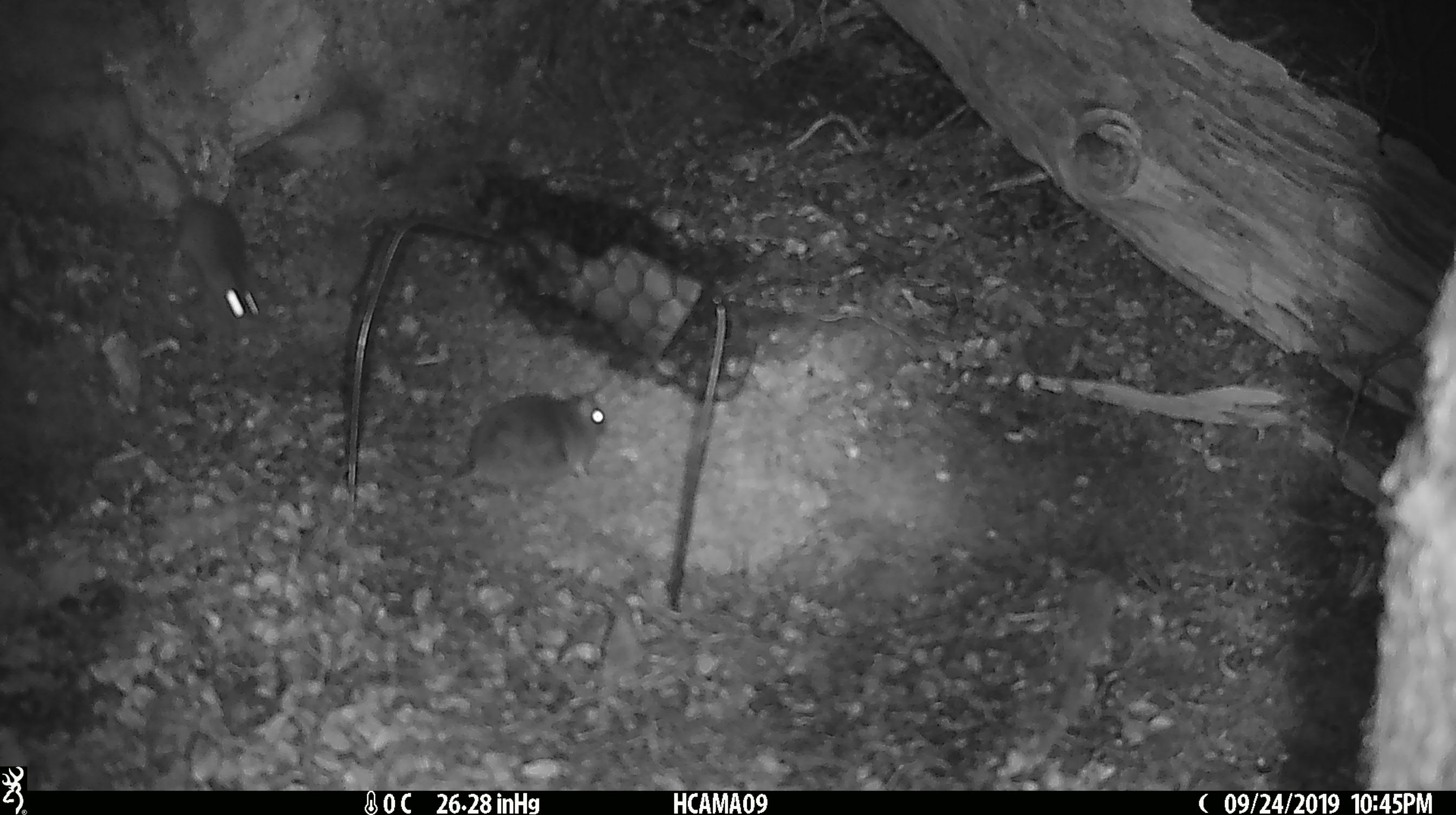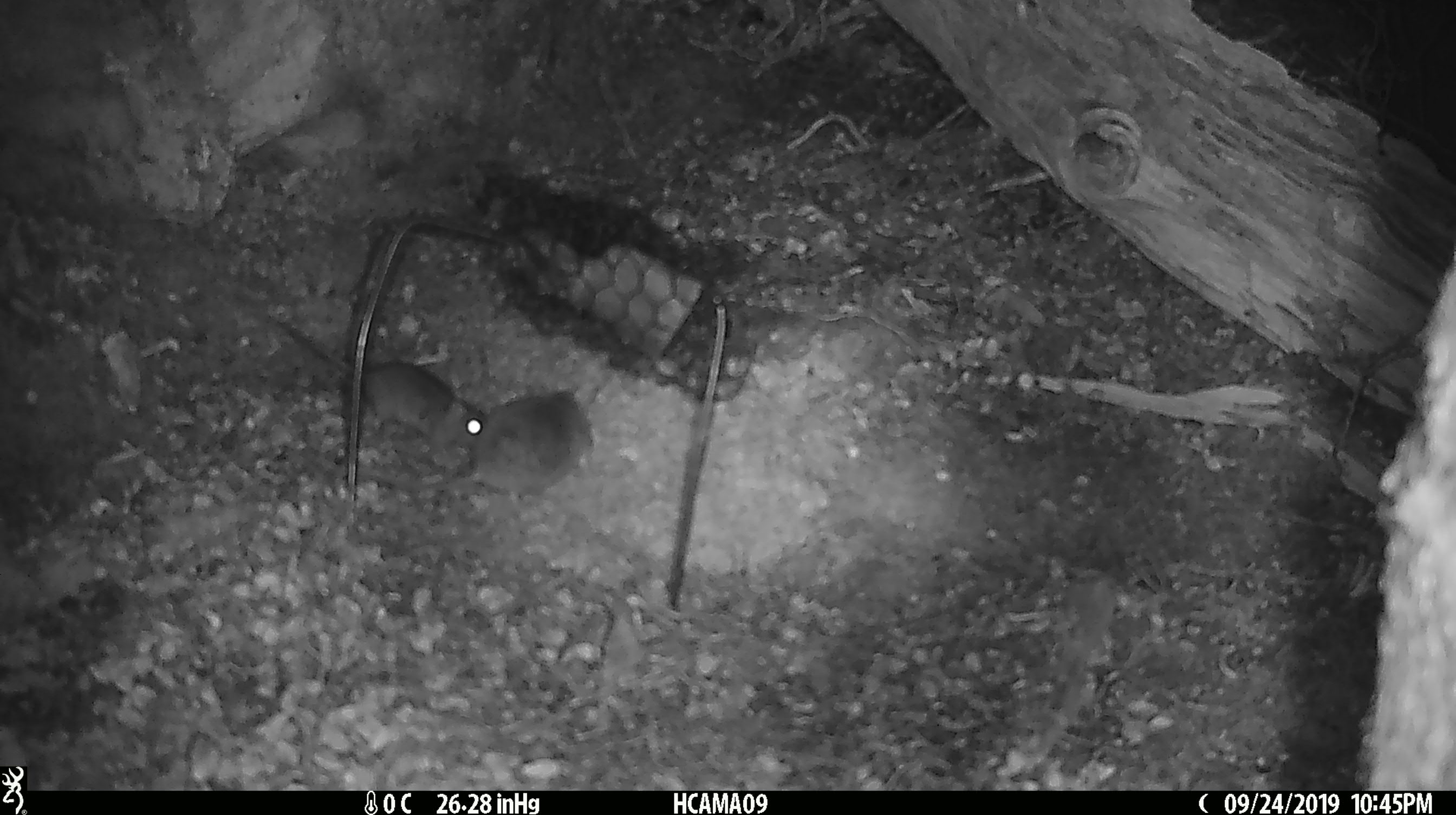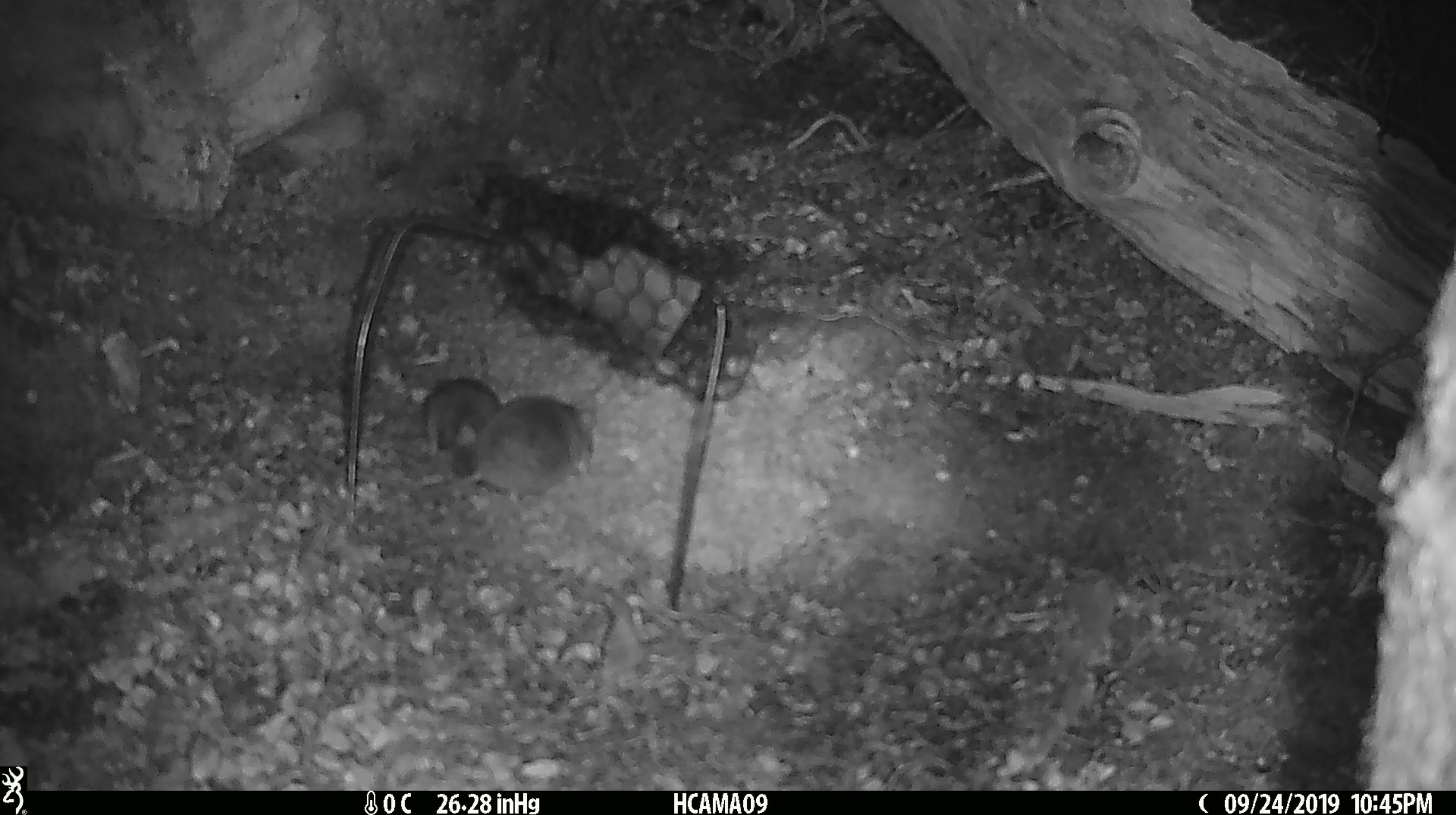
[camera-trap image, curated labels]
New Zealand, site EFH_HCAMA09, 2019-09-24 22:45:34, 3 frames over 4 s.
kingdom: Animalia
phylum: Chordata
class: Mammalia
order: Rodentia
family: Muridae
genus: Mus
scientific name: Mus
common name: mouse